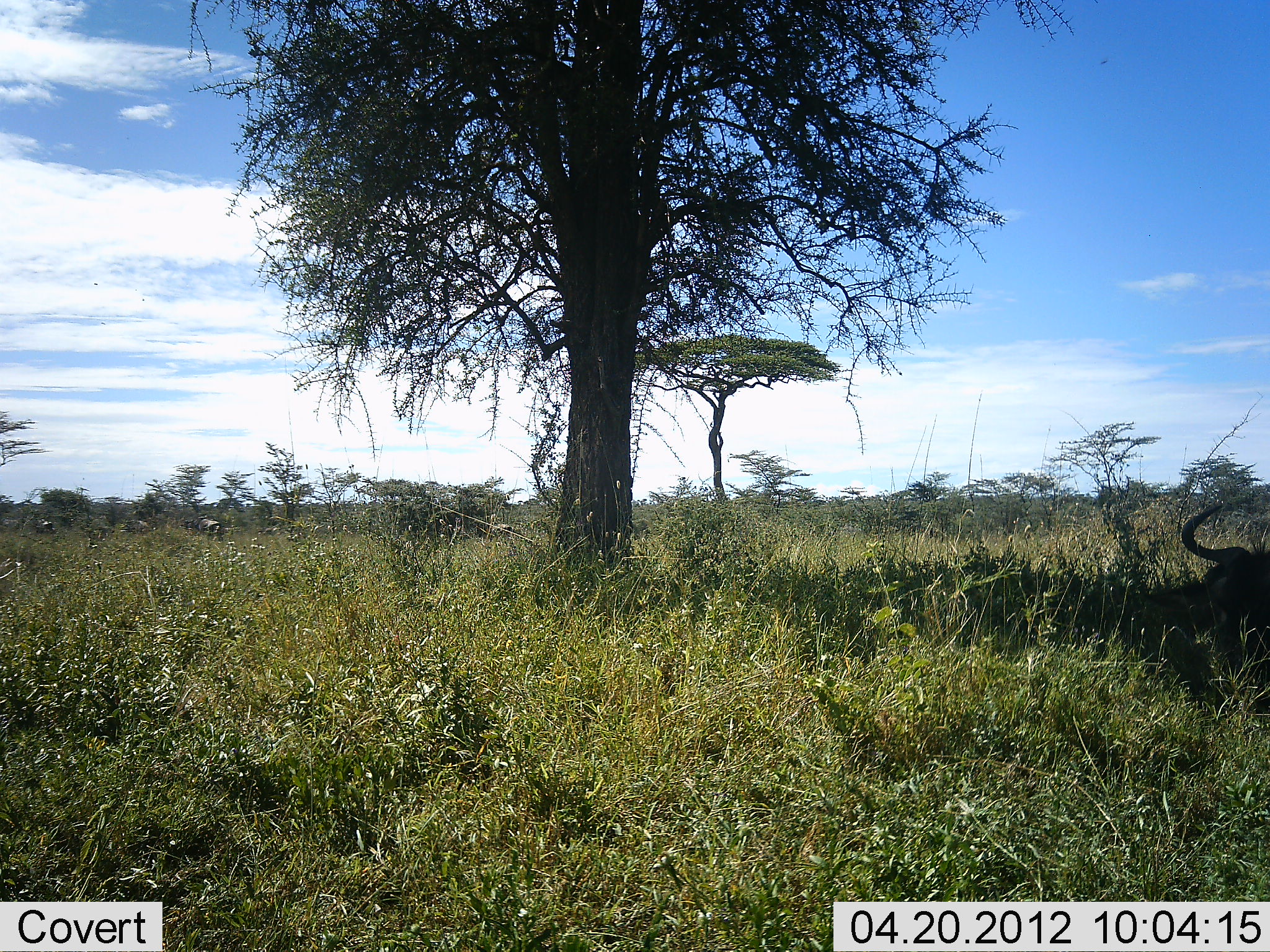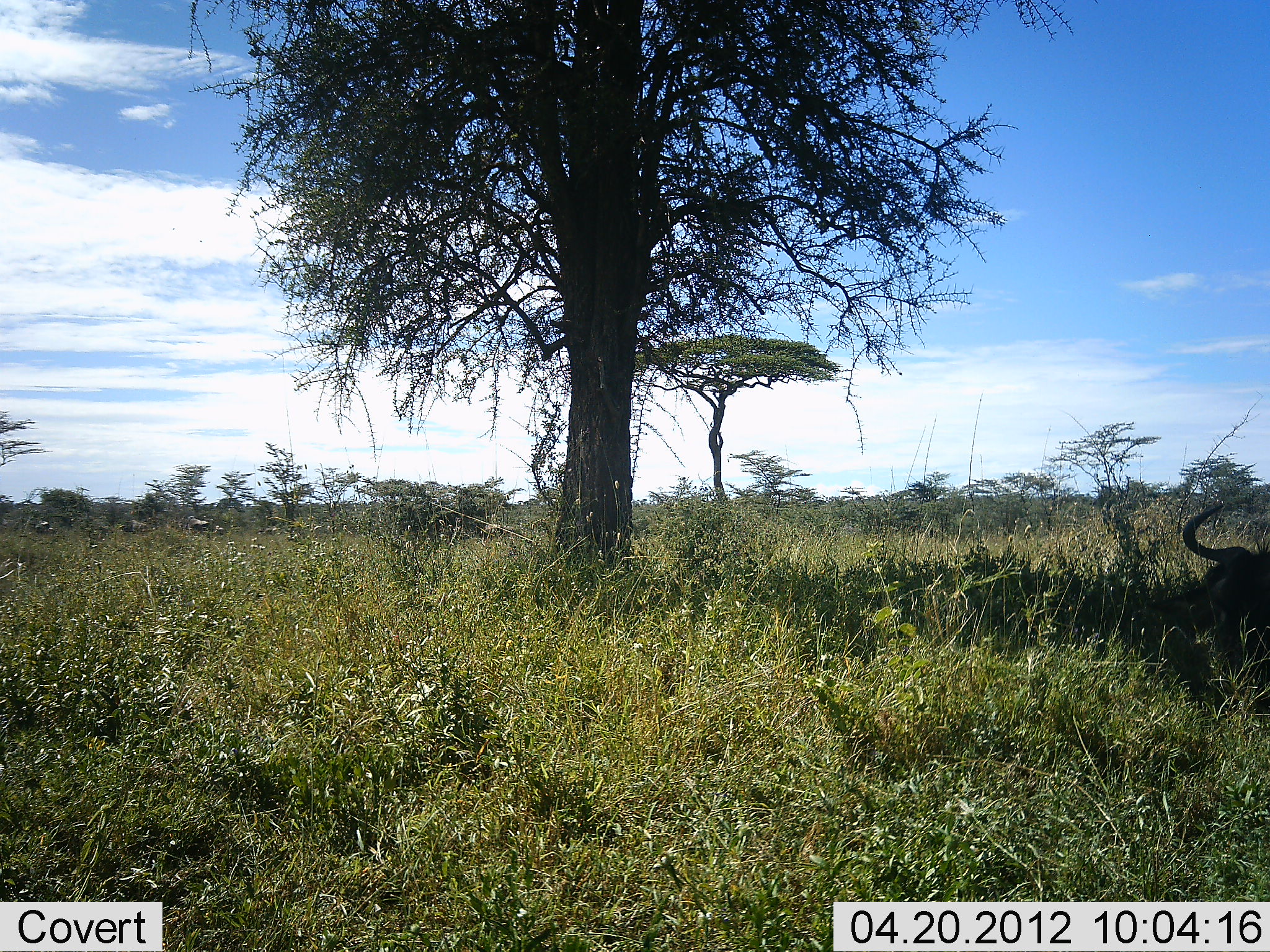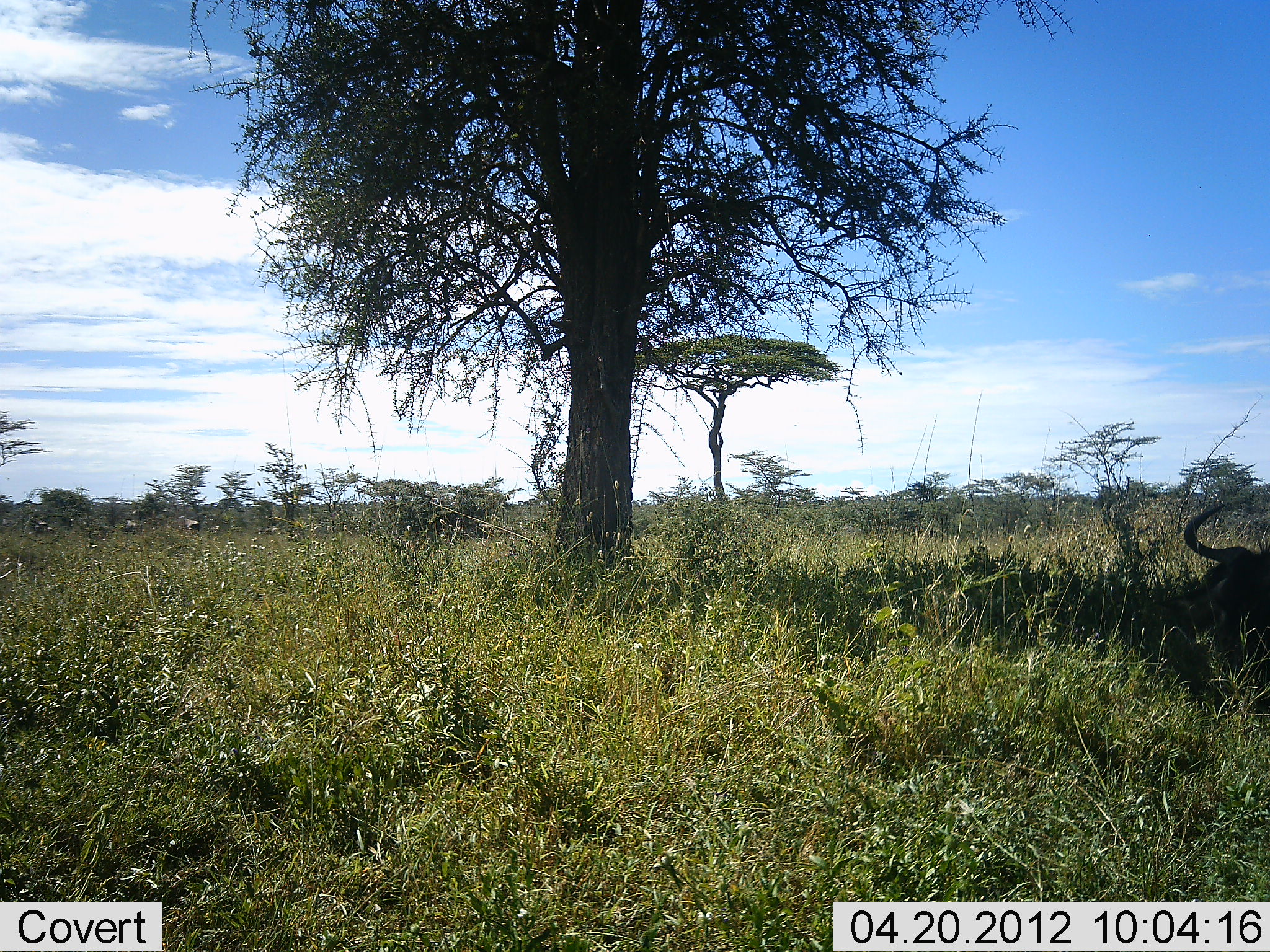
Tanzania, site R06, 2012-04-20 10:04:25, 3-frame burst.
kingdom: Animalia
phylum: Chordata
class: Mammalia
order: Artiodactyla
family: Bovidae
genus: Connochaetes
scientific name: Connochaetes taurinus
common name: blue wildebeest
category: wildebeest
Wildebeest (blue wildebeest) (Connochaetes taurinus), count 1. Behavior (volunteer vote fractions): standing 0%, resting 100%, moving 42%, interacting 0%. Young present (vote fraction): 0%. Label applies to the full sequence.